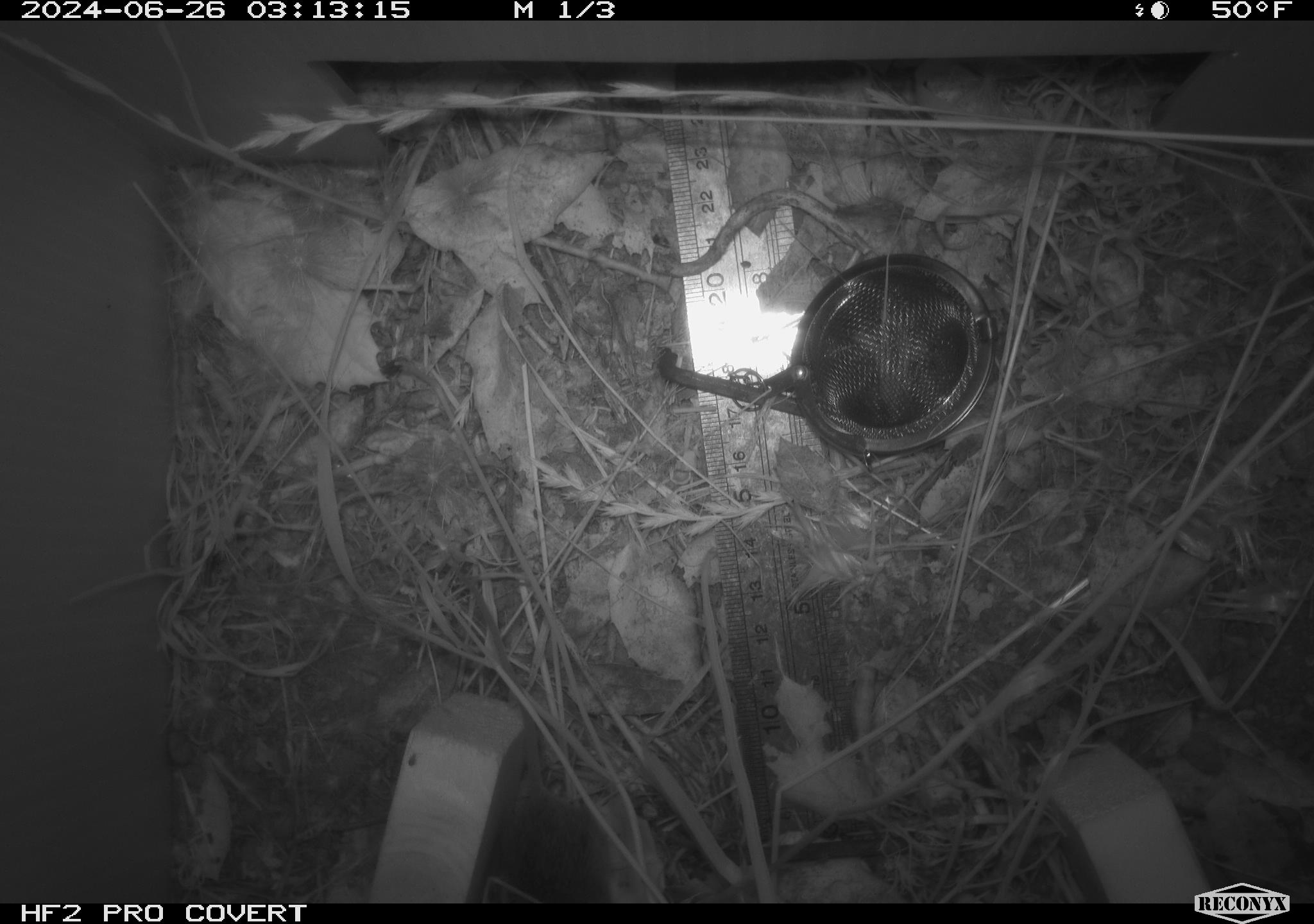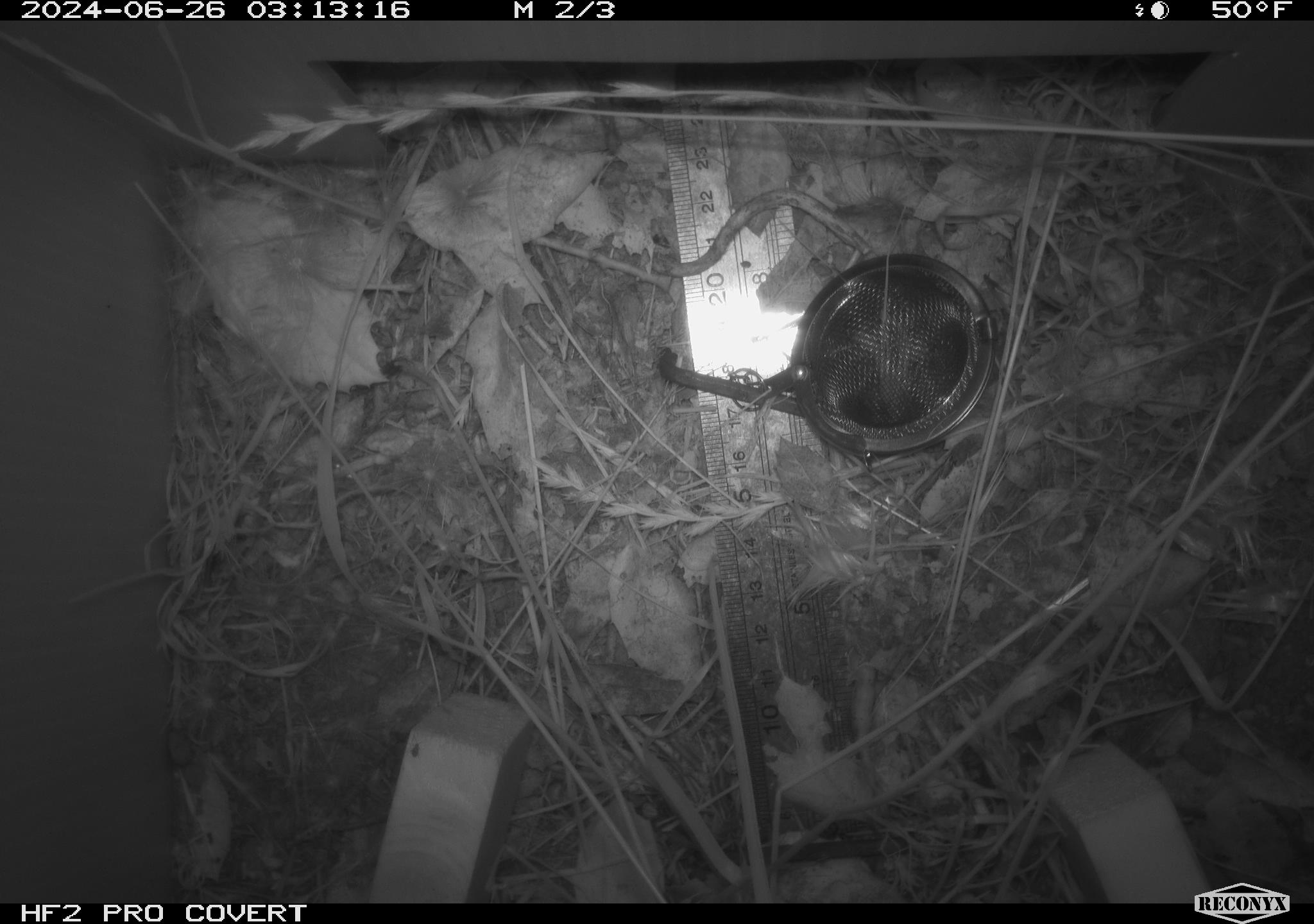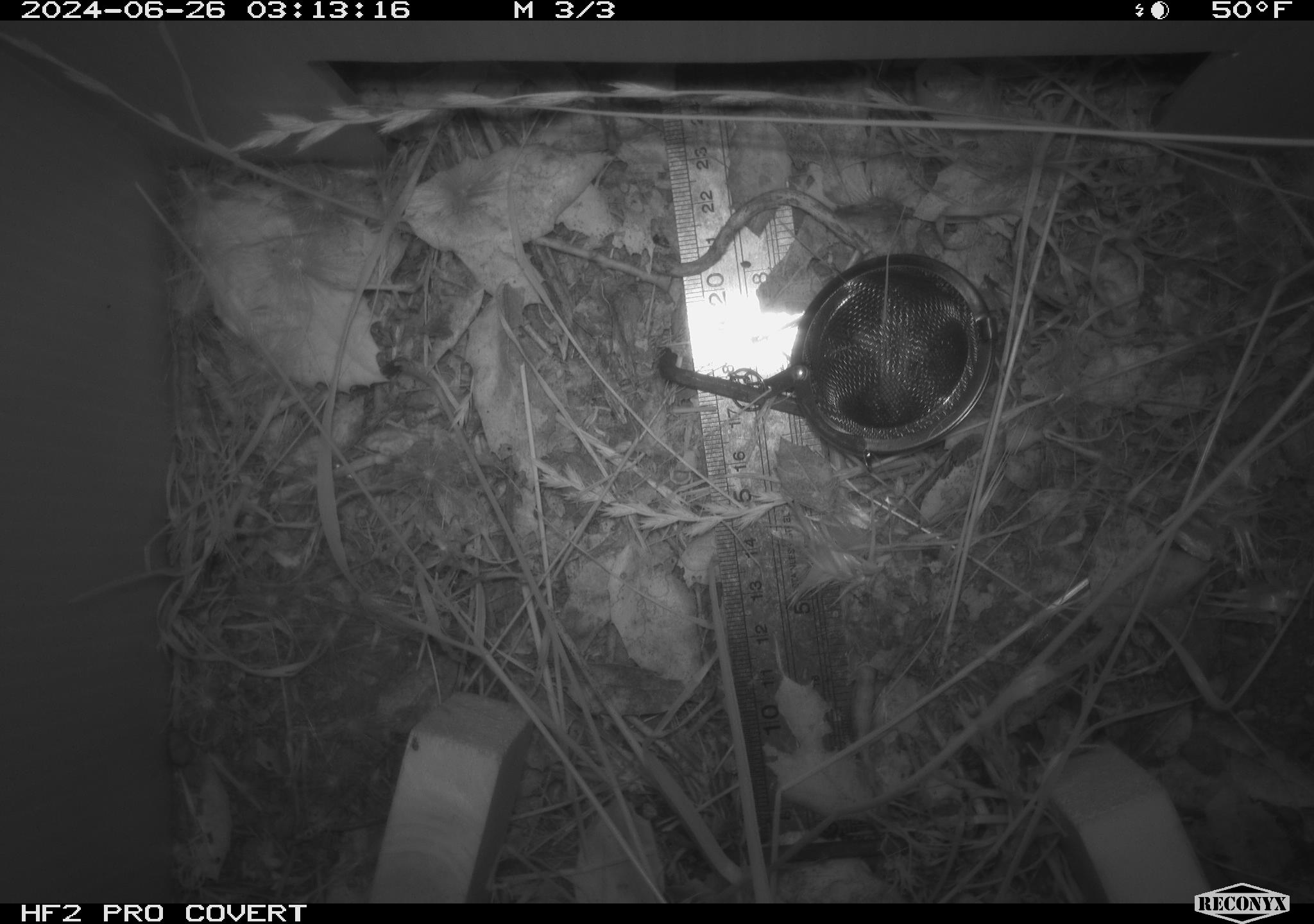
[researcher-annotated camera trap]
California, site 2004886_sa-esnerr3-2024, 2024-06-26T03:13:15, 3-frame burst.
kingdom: Animalia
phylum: Chordata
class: Mammalia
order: Rodentia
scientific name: Rodentia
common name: rodent